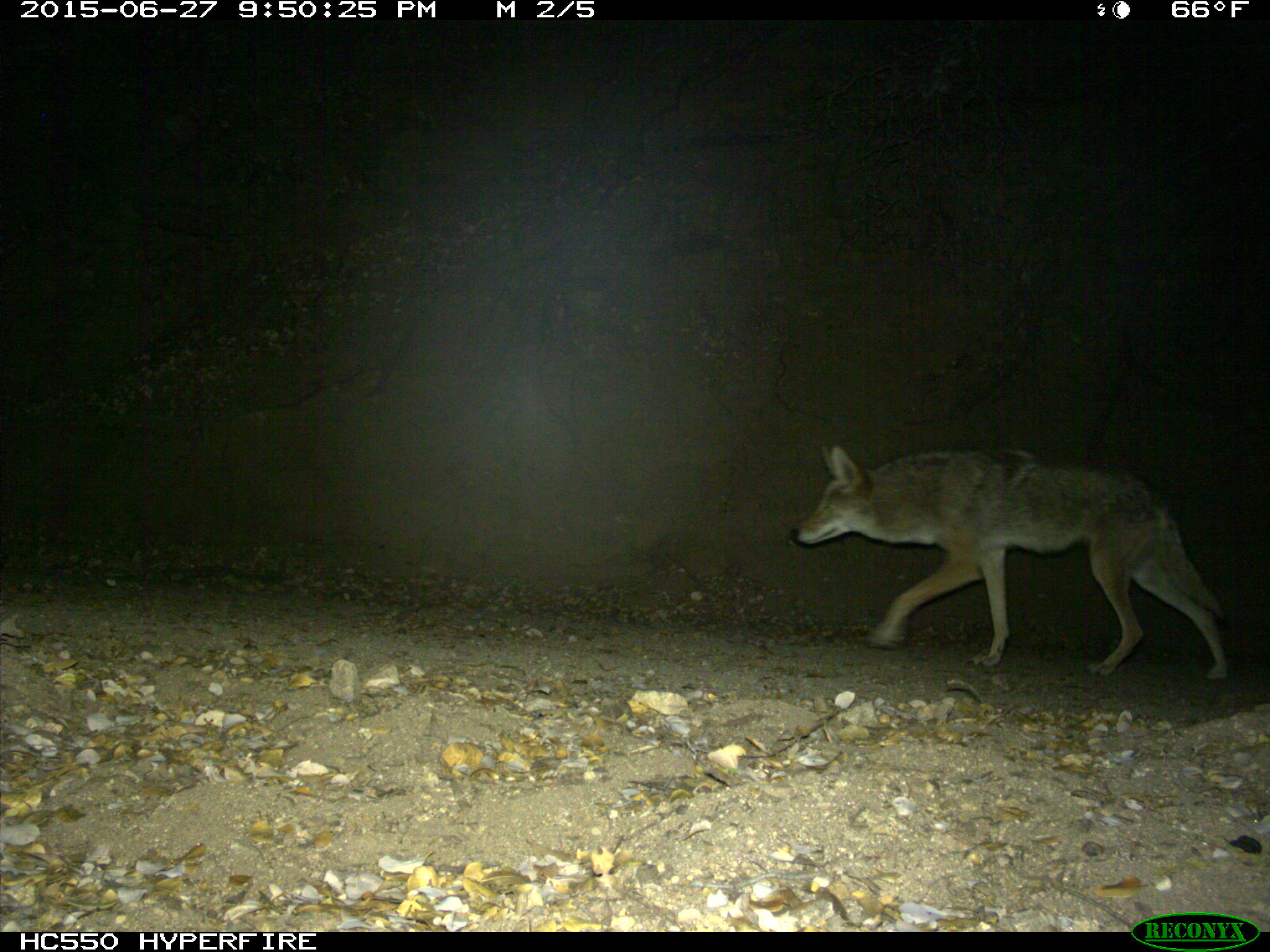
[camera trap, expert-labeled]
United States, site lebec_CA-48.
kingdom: Animalia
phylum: Chordata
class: Mammalia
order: Carnivora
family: Canidae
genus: Canis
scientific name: Canis latrans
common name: coyote